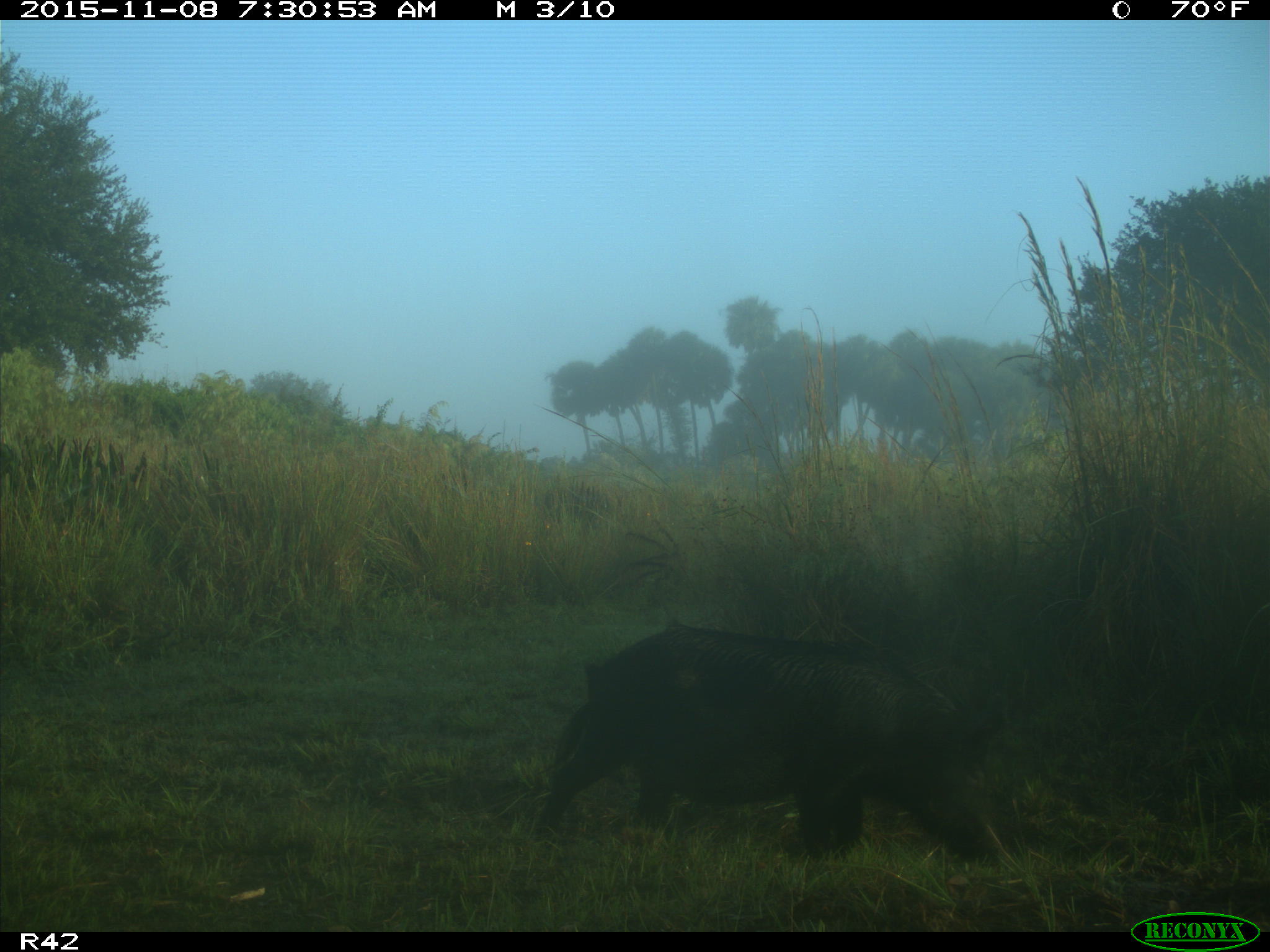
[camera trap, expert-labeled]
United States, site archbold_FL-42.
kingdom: Animalia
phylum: Chordata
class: Mammalia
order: Artiodactyla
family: Suidae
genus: Sus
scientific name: Sus scrofa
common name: wild boar